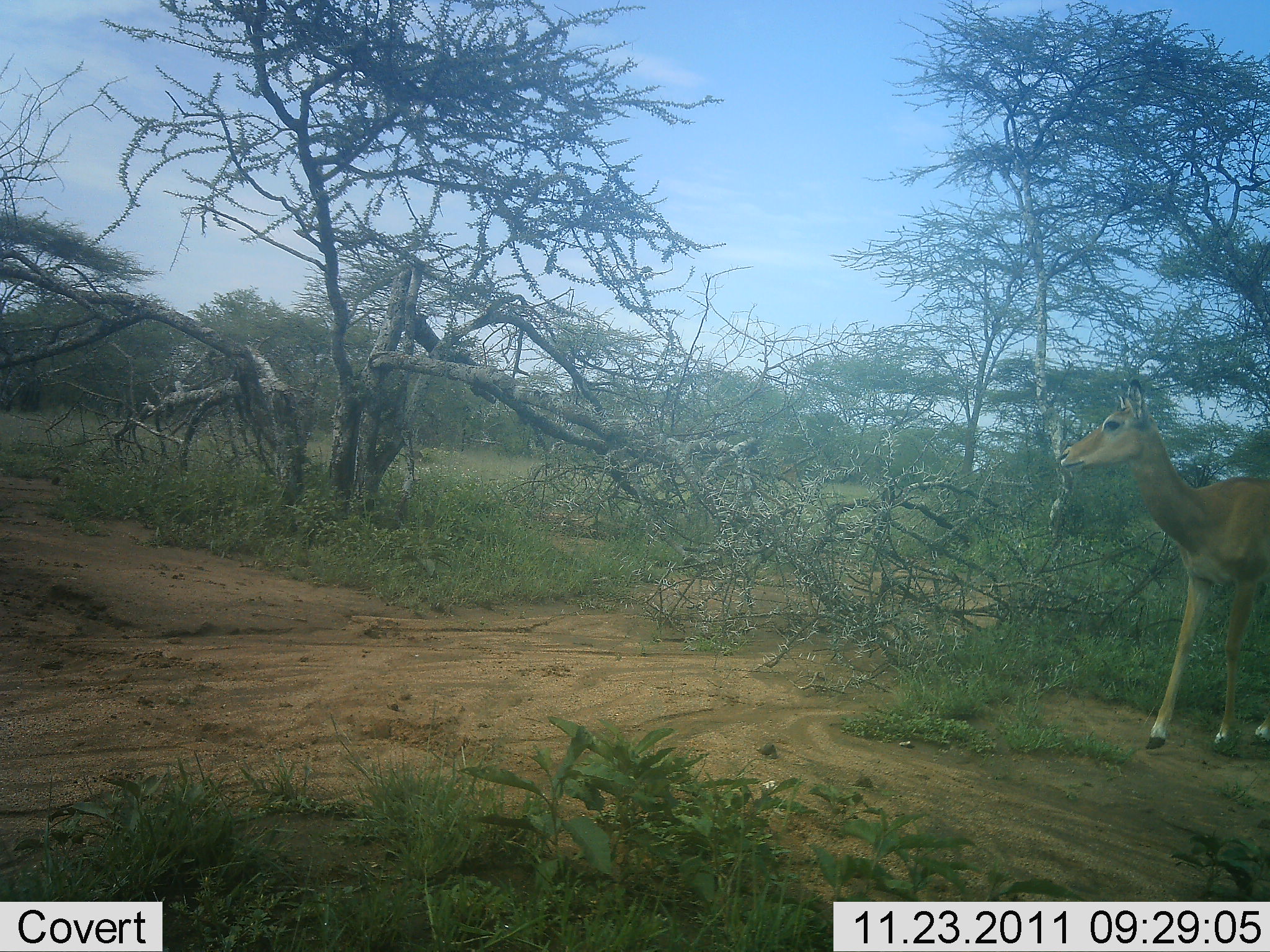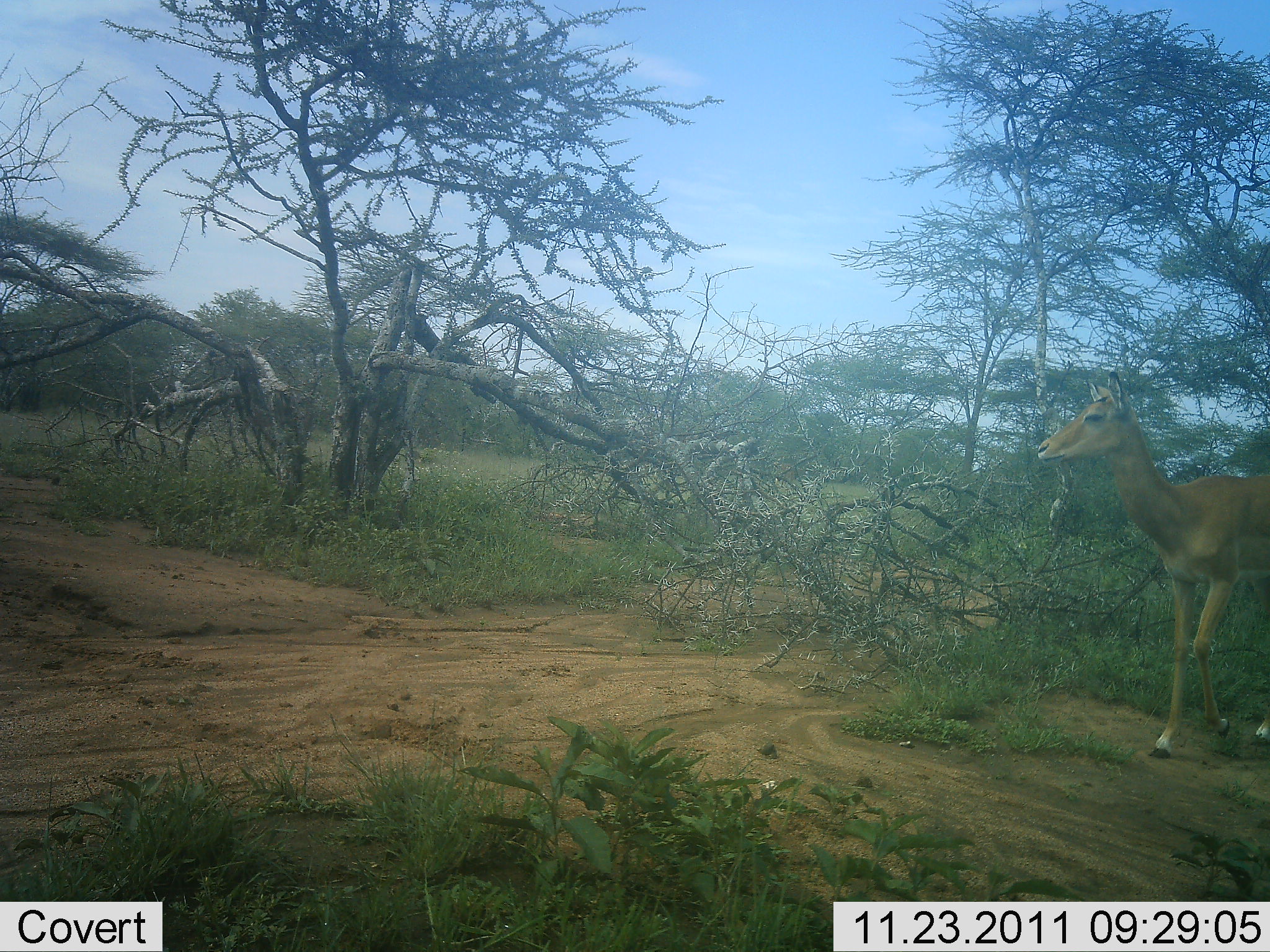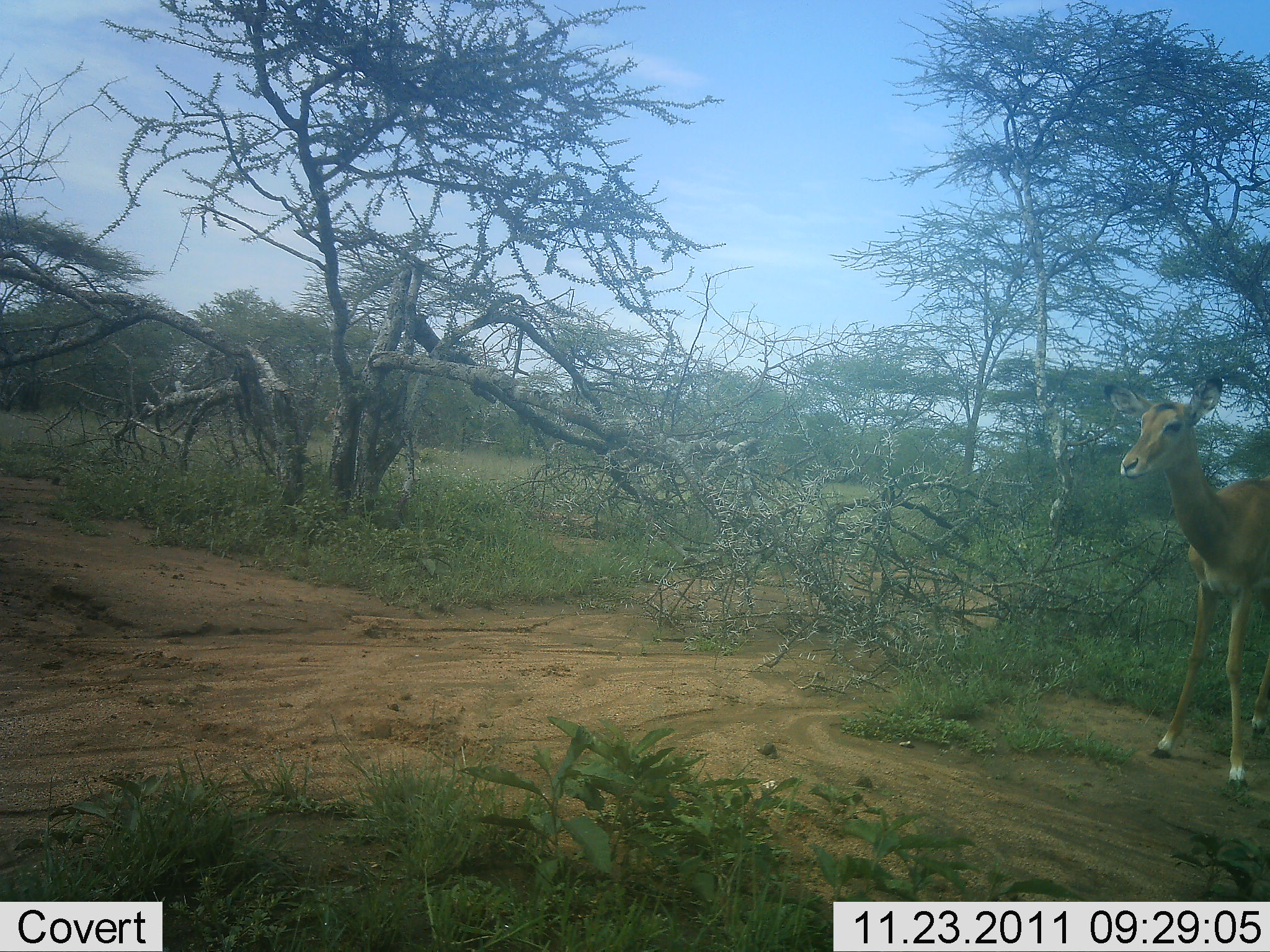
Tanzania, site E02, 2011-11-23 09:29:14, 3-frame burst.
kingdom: Animalia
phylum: Chordata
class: Mammalia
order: Artiodactyla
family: Bovidae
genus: Aepyceros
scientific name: Aepyceros melampus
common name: impala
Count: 1.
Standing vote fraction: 64%.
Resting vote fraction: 0%.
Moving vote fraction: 45%.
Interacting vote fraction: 0%.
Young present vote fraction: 0%.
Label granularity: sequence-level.